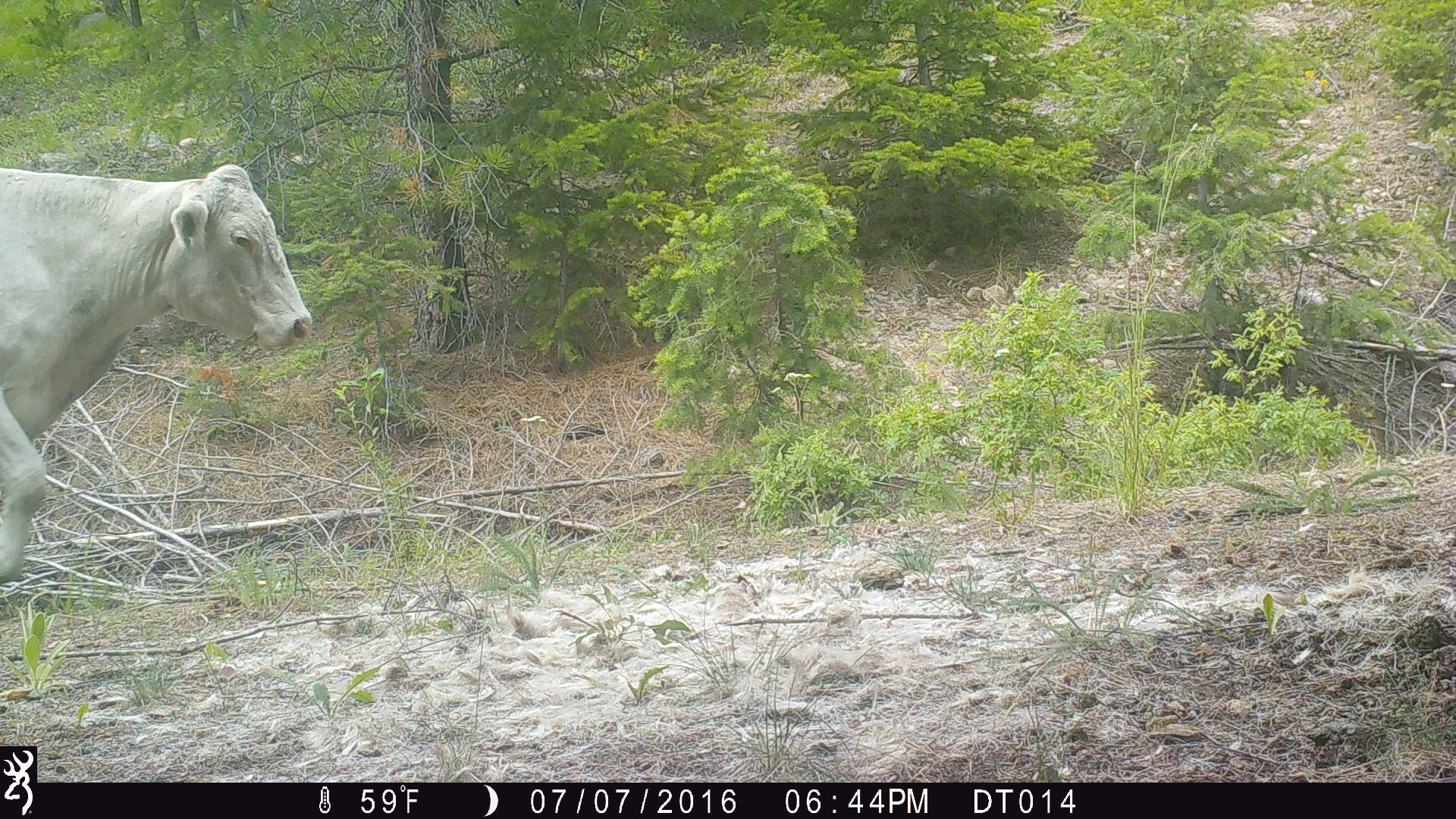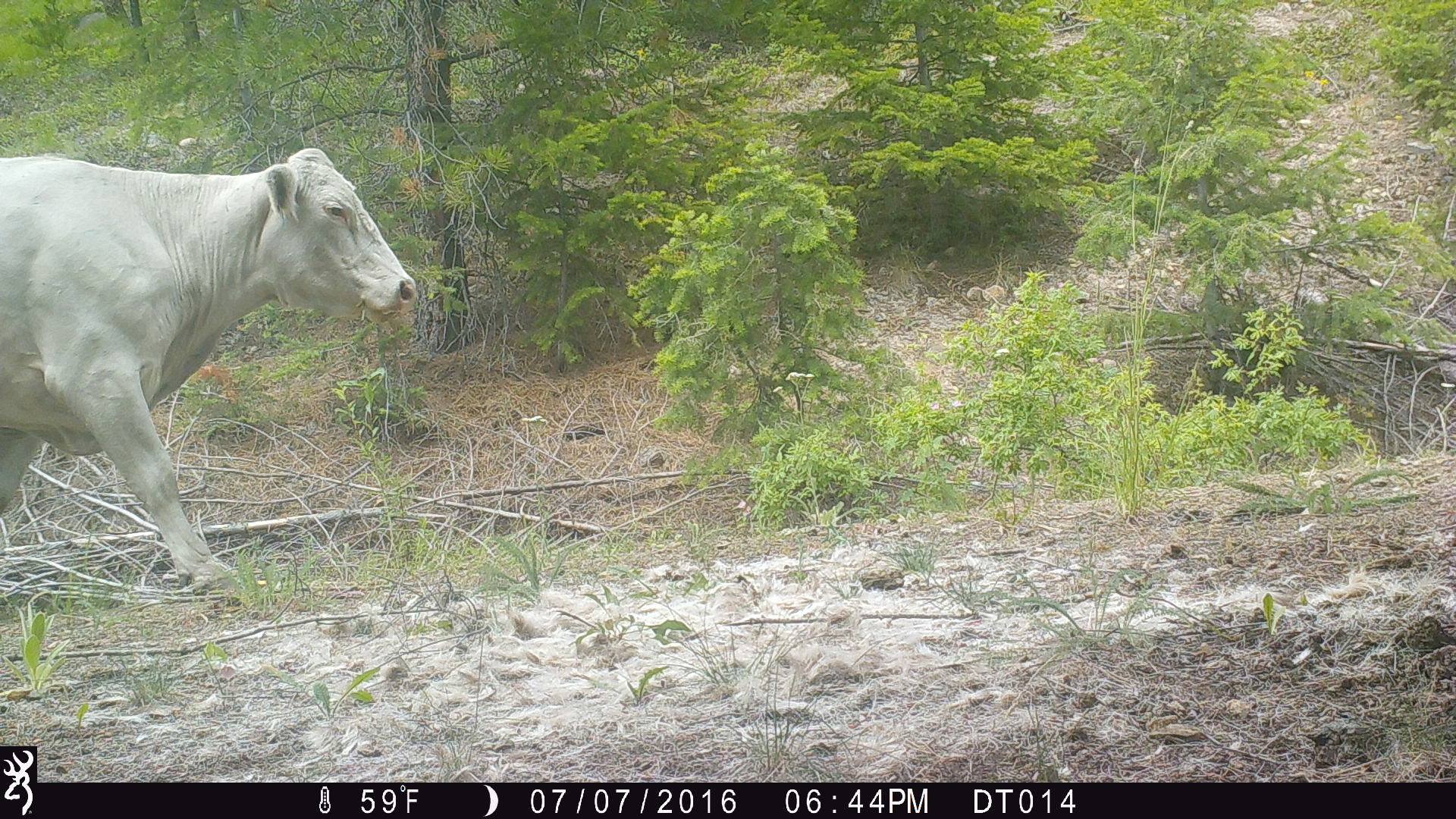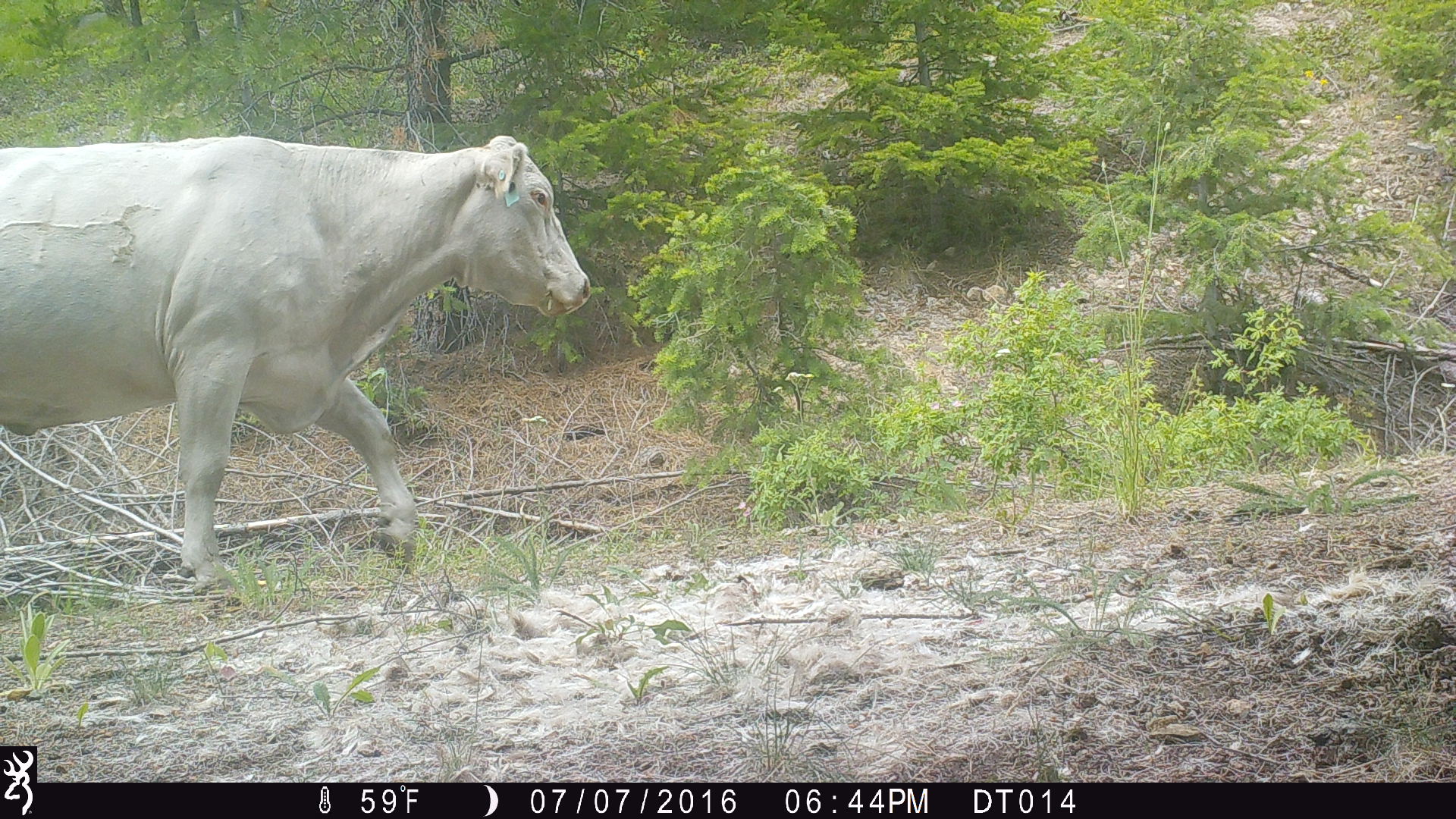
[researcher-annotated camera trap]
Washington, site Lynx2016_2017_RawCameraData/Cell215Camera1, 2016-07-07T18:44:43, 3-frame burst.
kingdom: Animalia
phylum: Chordata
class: Mammalia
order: Artiodactyla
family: Bovidae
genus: Bos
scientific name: Bos taurus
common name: domestic cattle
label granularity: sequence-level